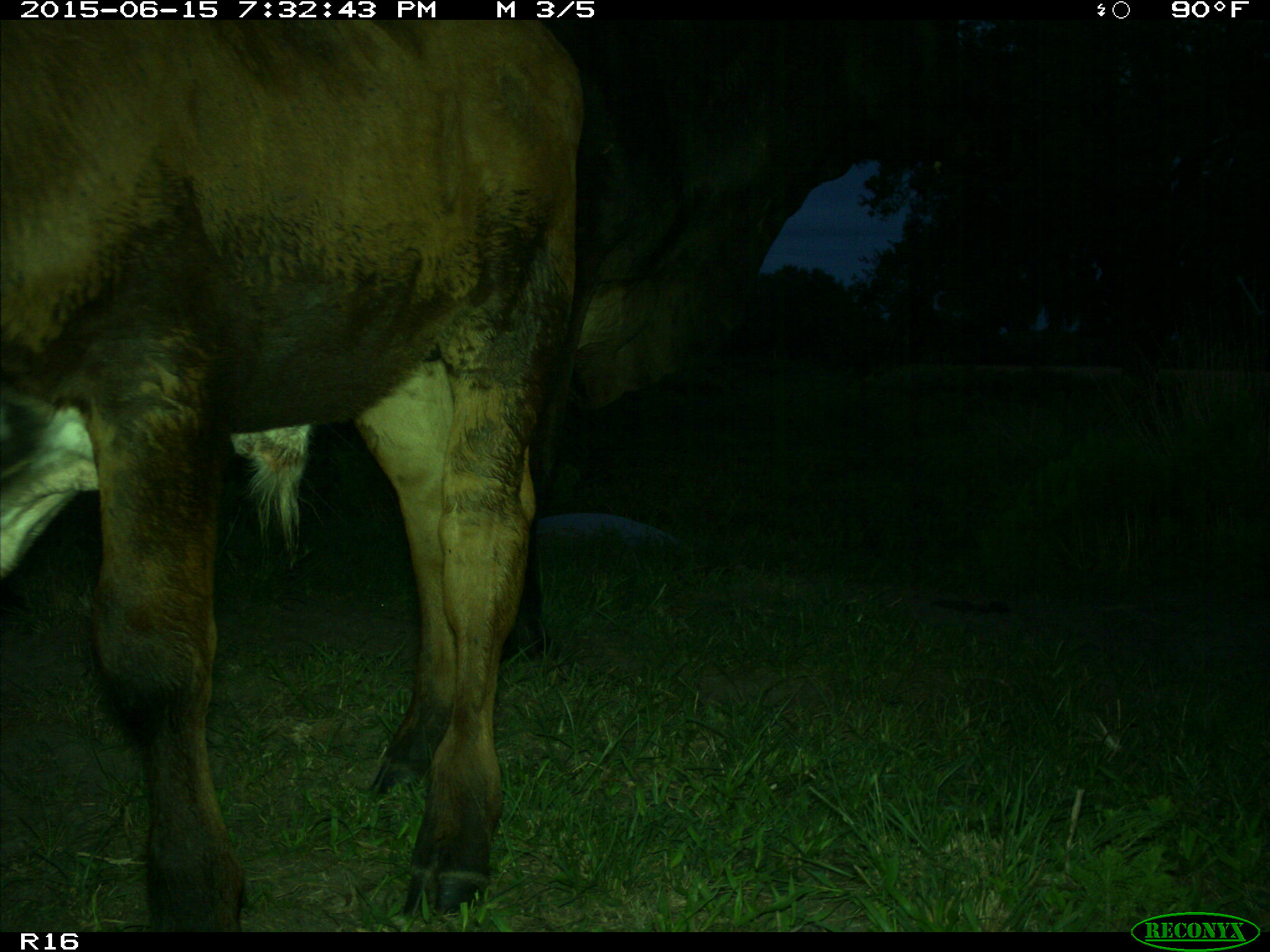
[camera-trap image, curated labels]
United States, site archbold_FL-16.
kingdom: Animalia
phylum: Chordata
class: Mammalia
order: Artiodactyla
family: Bovidae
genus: Bos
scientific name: Bos taurus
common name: domestic cow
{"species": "Bos taurus (domestic cow)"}